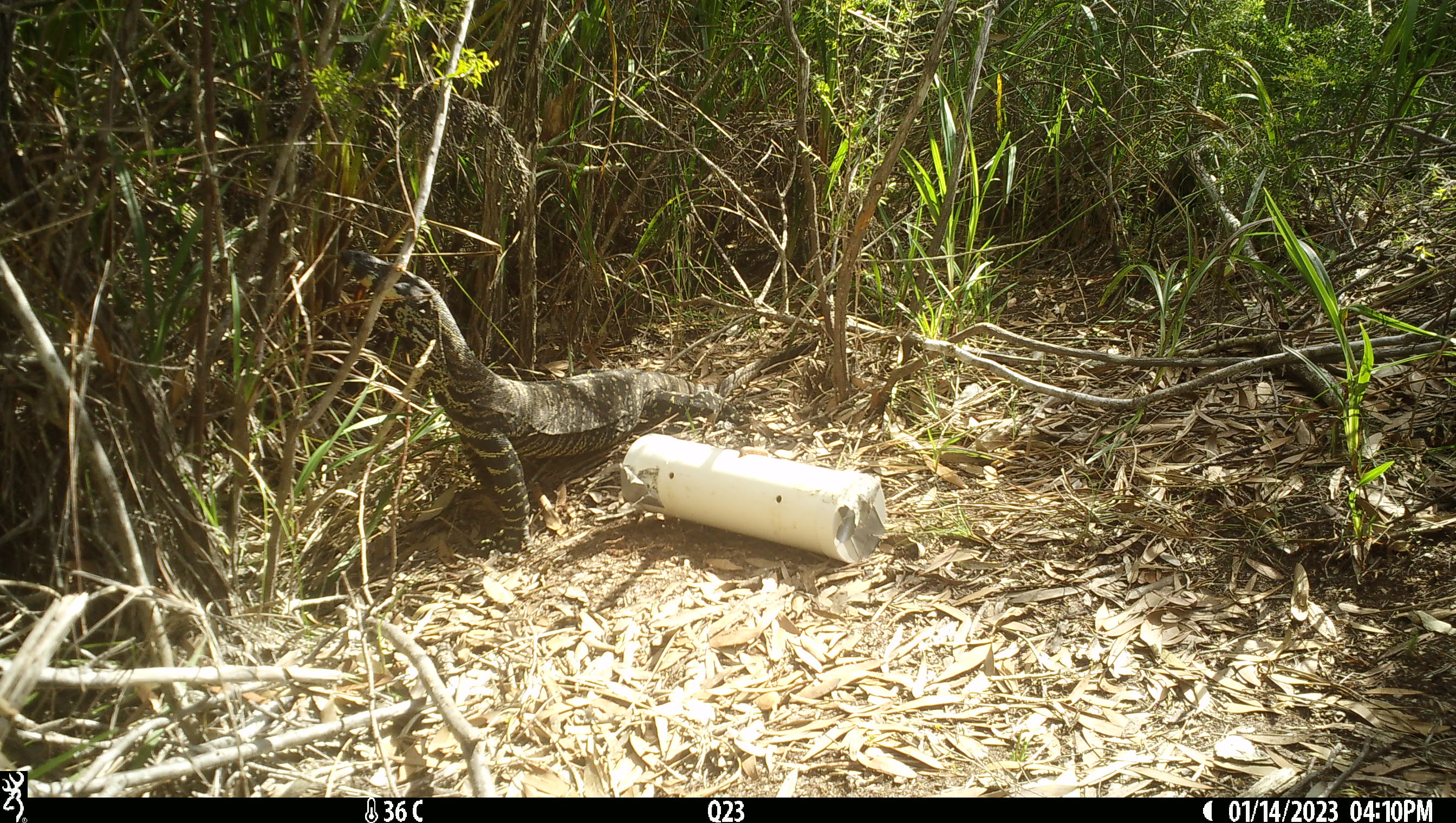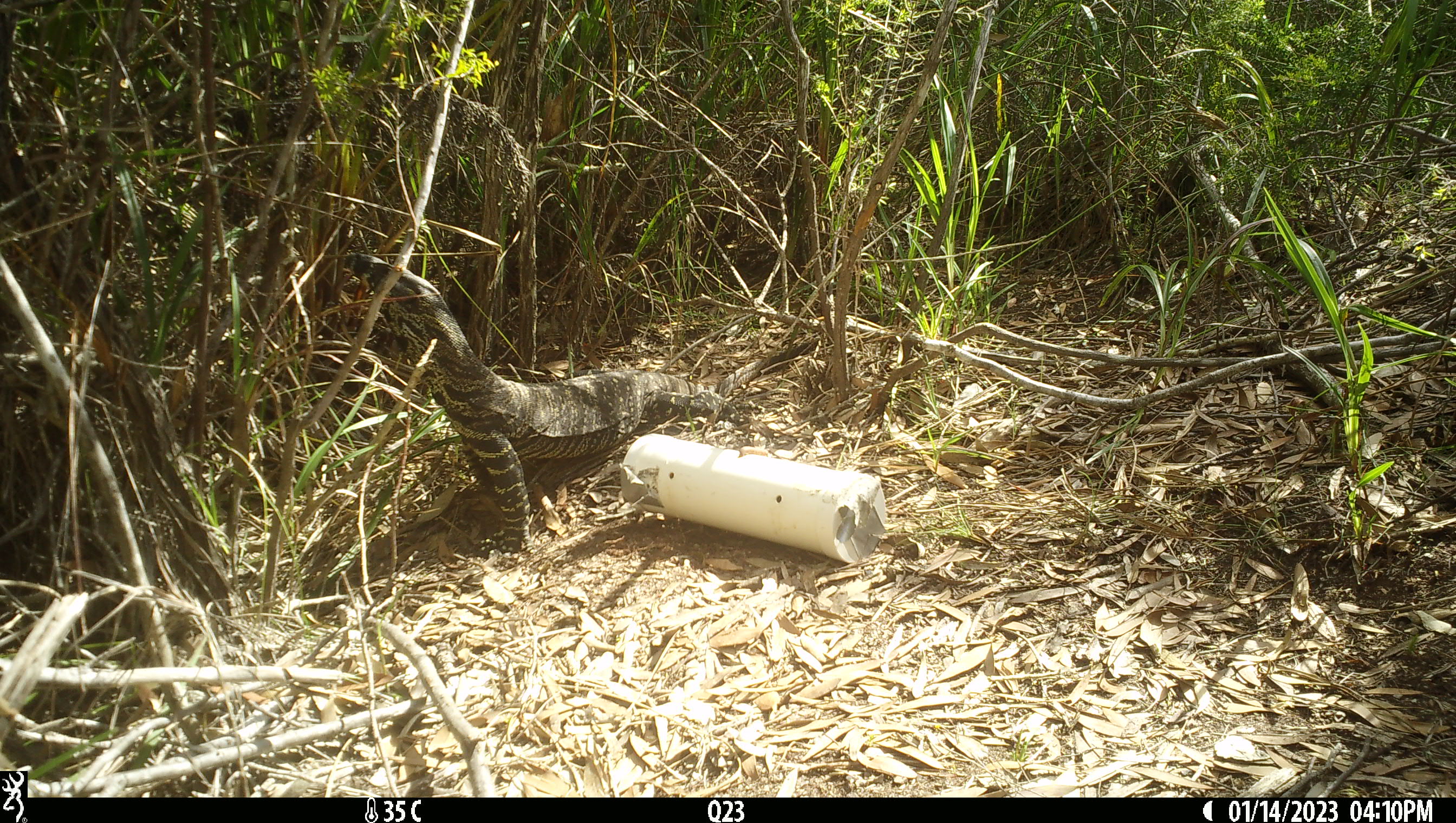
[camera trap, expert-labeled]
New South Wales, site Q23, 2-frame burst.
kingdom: Animalia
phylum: Chordata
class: Reptilia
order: Squamata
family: Varanidae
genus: Varanus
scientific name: Varanus varius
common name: lace monitor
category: goanna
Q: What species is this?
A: Goanna (lace monitor) (Varanus varius).